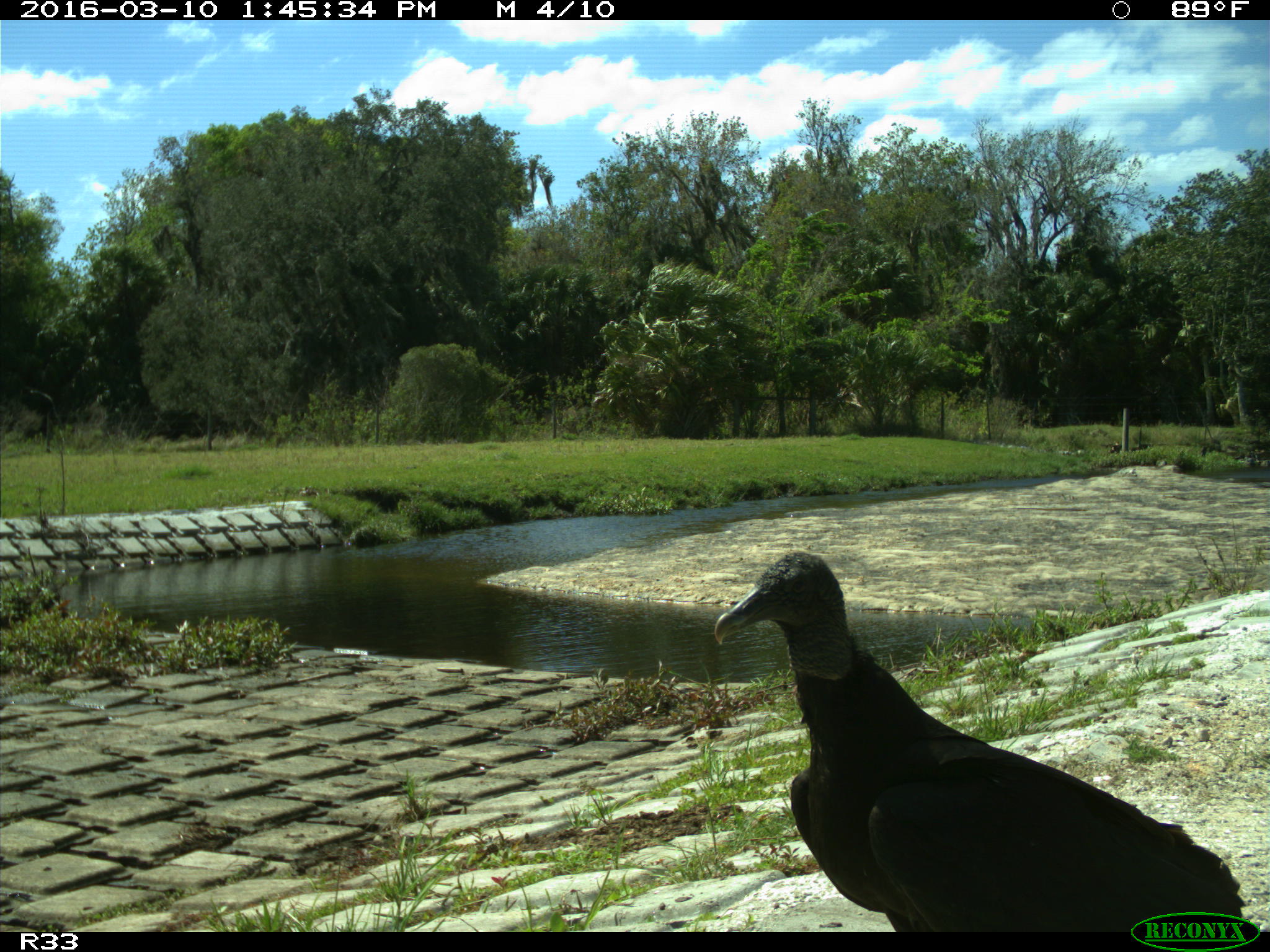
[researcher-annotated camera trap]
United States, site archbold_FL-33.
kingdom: Animalia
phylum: Chordata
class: Aves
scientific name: Aves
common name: birds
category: unidentified bird